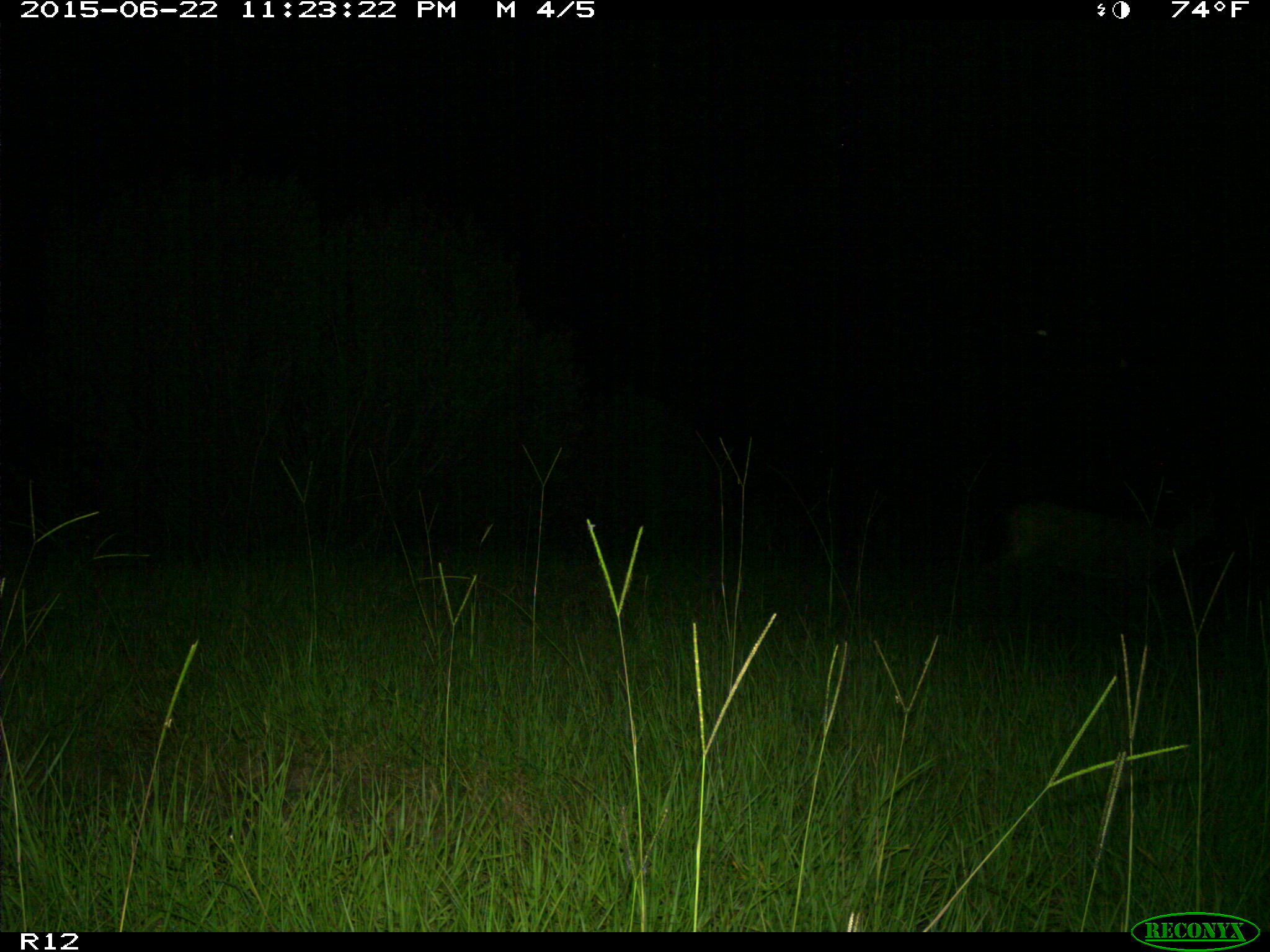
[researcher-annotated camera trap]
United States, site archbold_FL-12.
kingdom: Animalia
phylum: Chordata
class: Mammalia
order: Artiodactyla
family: Cervidae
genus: Odocoileus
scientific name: Odocoileus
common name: deer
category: unidentified deer